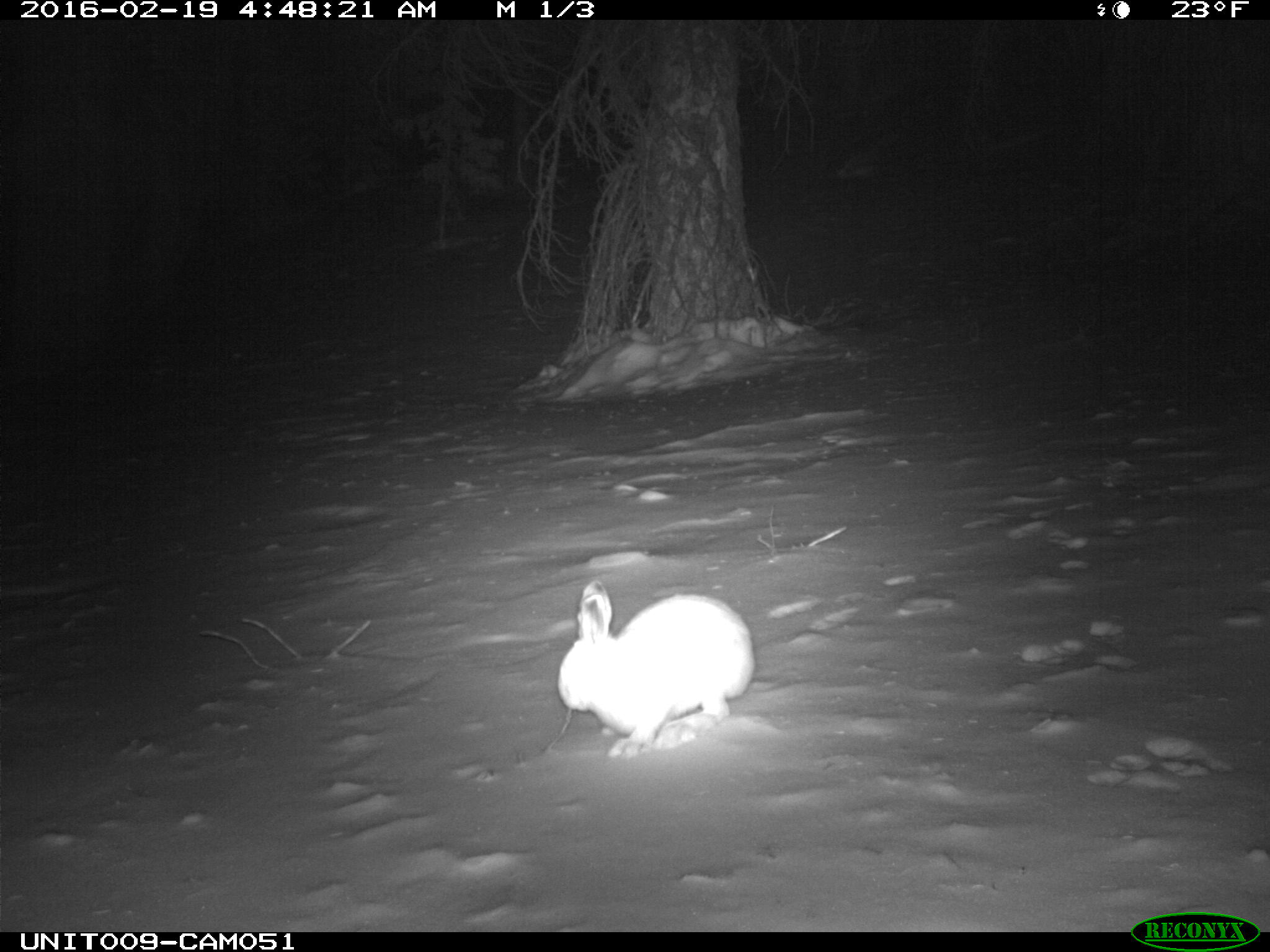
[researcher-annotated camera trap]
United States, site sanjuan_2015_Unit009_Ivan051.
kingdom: Animalia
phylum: Chordata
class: Mammalia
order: Lagomorpha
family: Leporidae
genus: Lepus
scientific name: Lepus americanus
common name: snowshoe hare